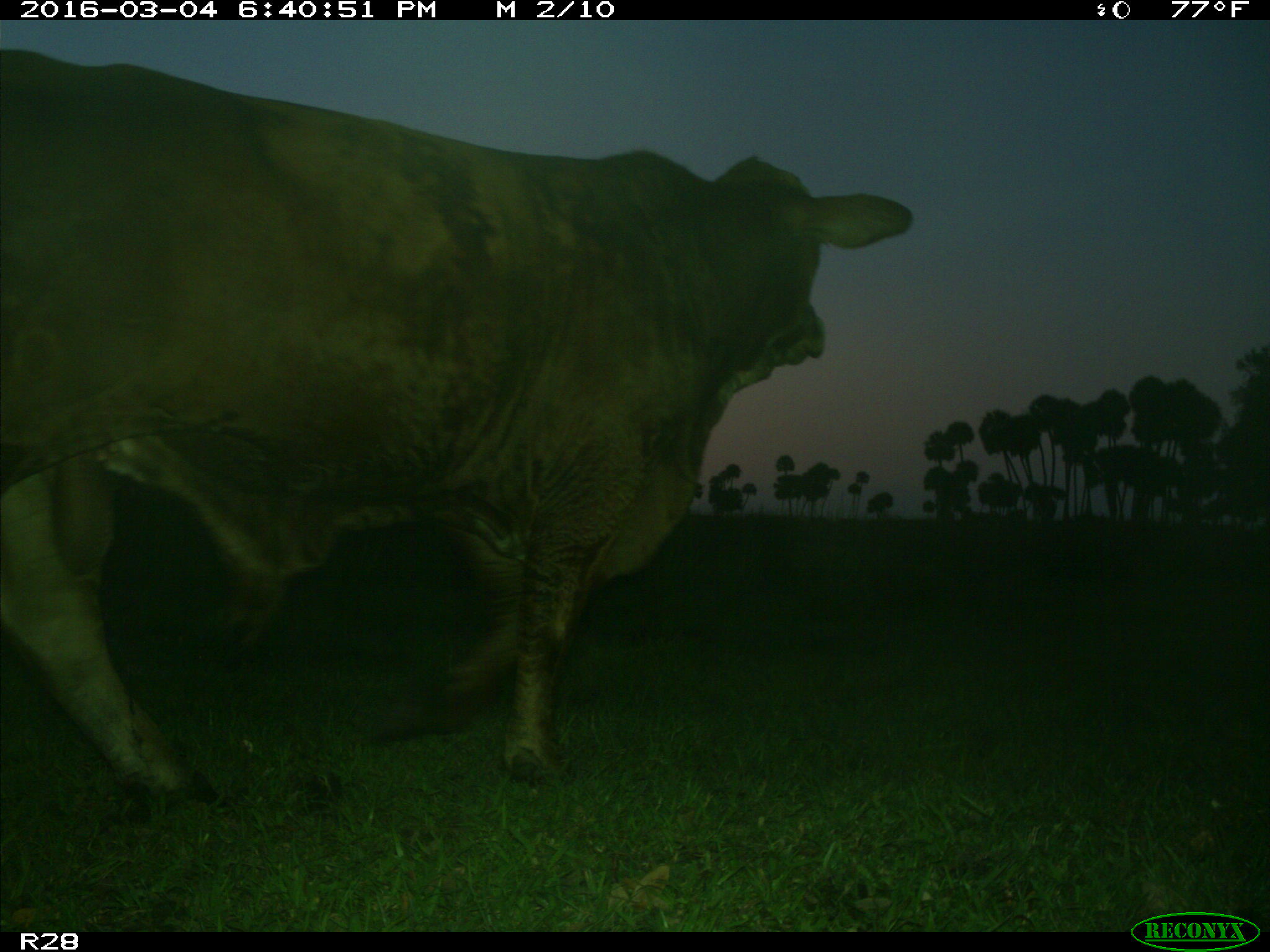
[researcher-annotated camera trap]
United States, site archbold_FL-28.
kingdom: Animalia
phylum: Chordata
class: Mammalia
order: Artiodactyla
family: Bovidae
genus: Bos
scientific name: Bos taurus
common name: domestic cow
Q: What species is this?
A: Bos taurus (domestic cow).